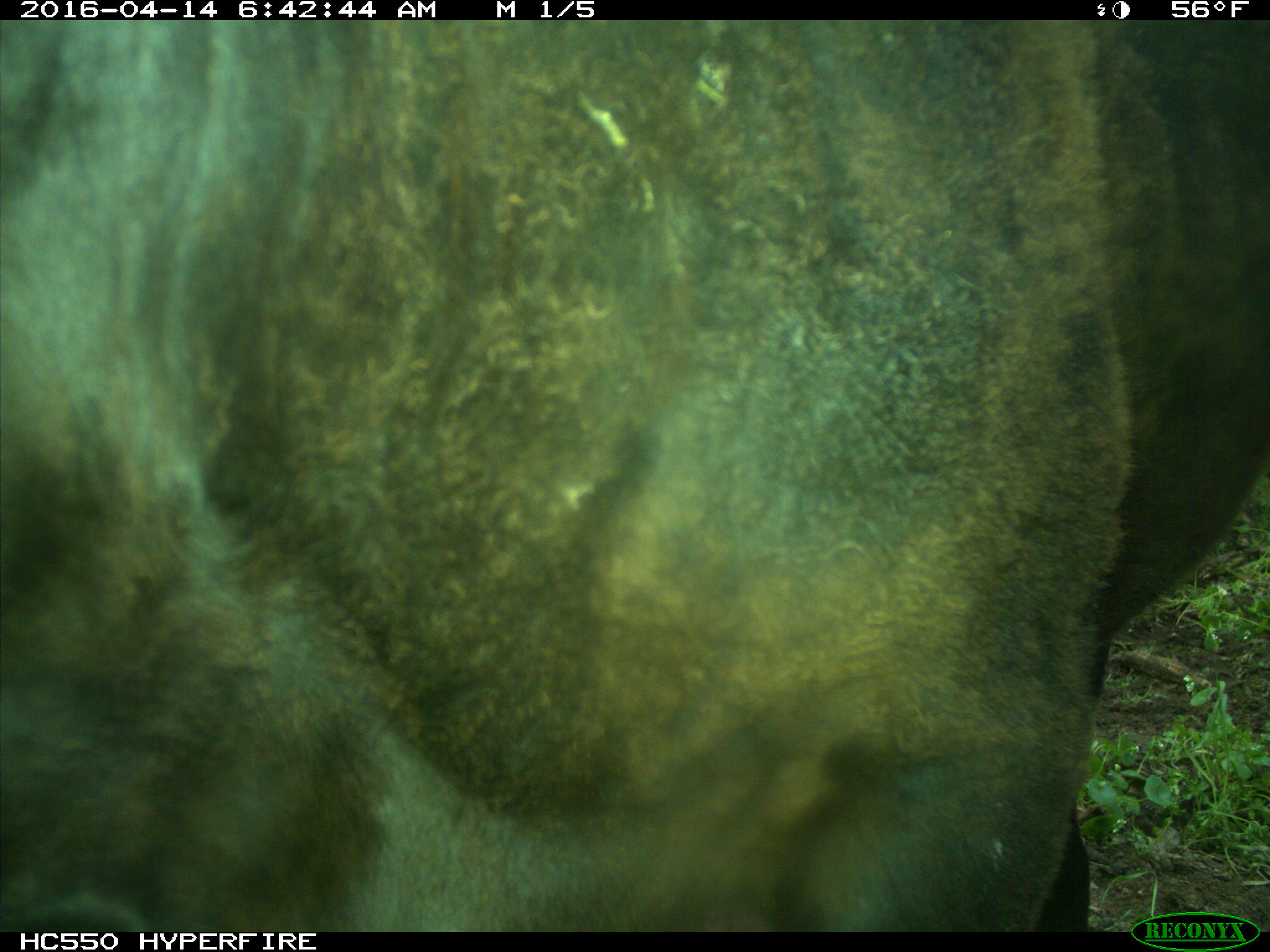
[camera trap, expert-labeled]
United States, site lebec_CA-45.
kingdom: Animalia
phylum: Chordata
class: Mammalia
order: Artiodactyla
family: Bovidae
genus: Bos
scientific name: Bos taurus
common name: domestic cow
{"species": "Bos taurus (domestic cow)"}